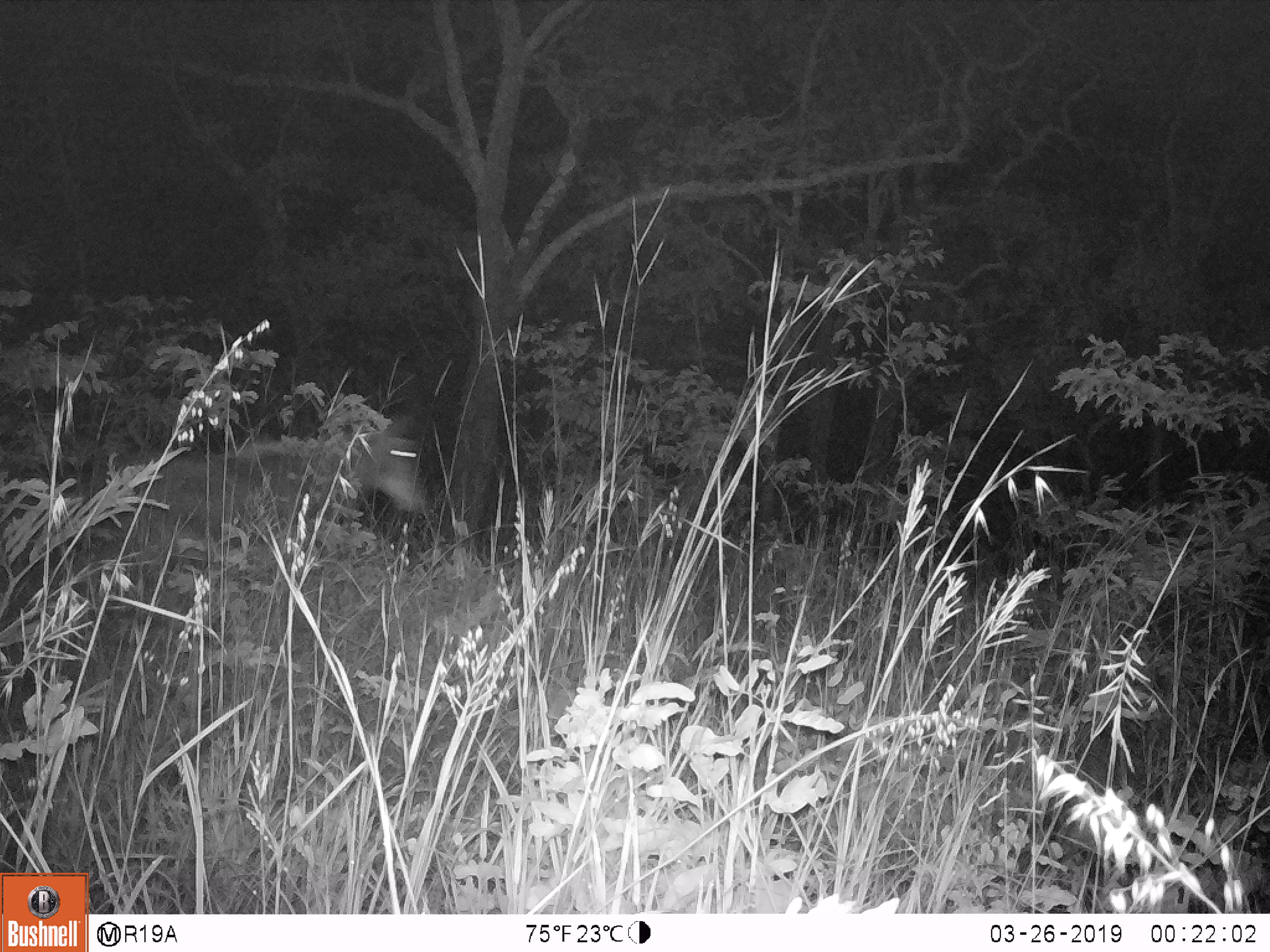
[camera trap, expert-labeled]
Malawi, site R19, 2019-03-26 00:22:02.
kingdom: Animalia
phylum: Chordata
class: Mammalia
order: Artiodactyla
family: Bovidae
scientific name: Antilopinae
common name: small antelope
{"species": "small antelope (Antilopinae)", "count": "1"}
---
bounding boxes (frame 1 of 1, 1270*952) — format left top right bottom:
small antelope: 103 387 442 591